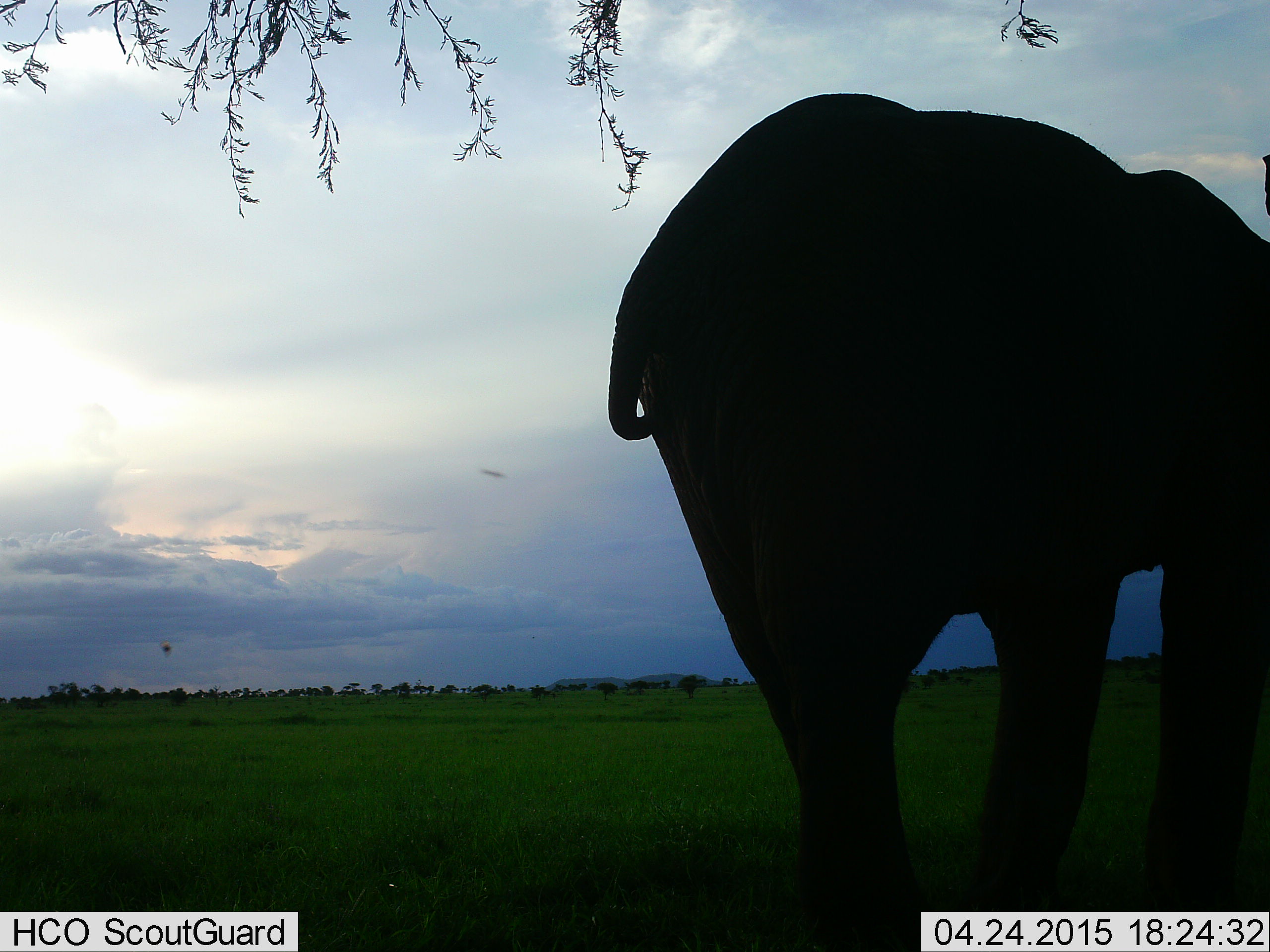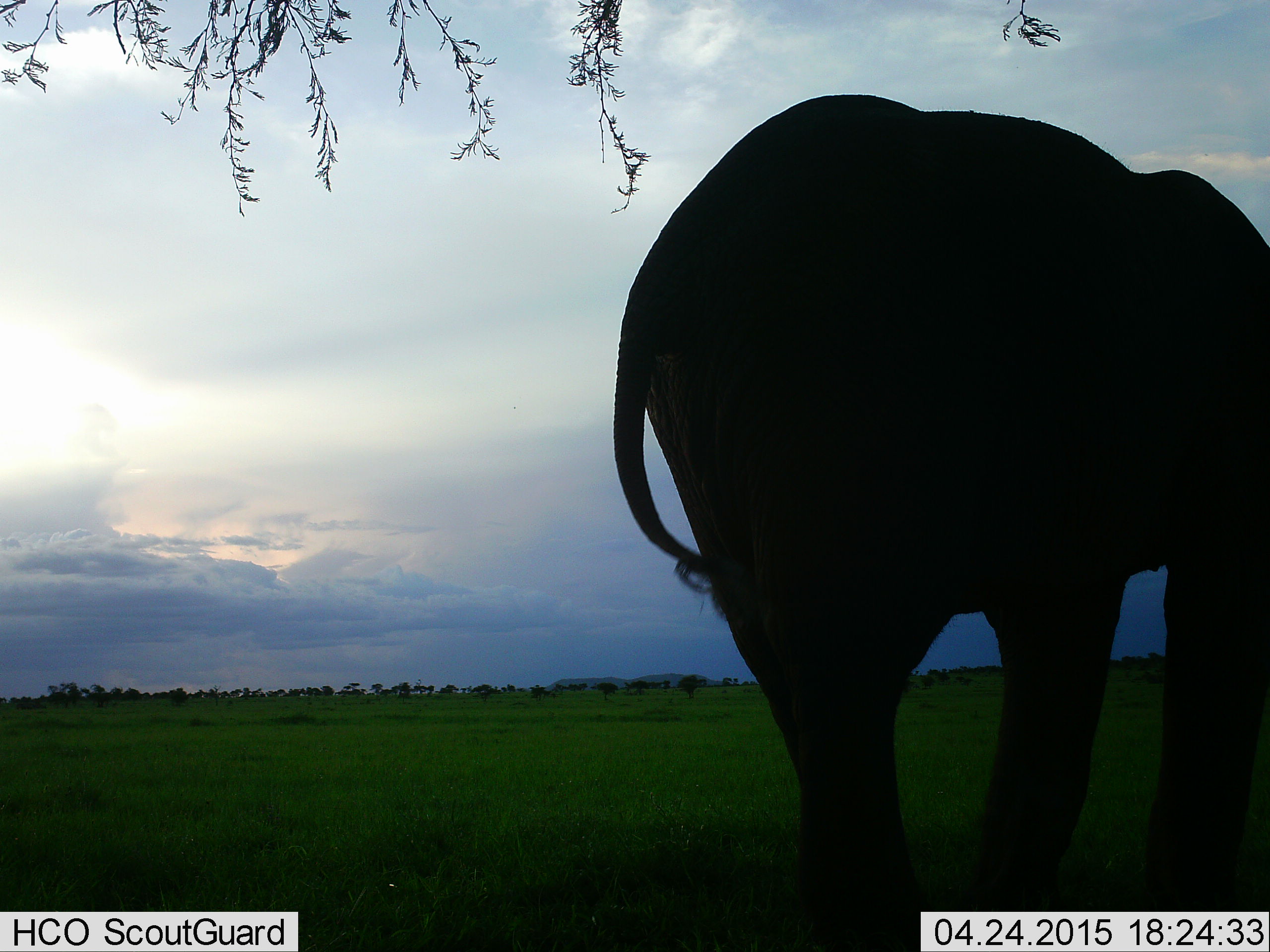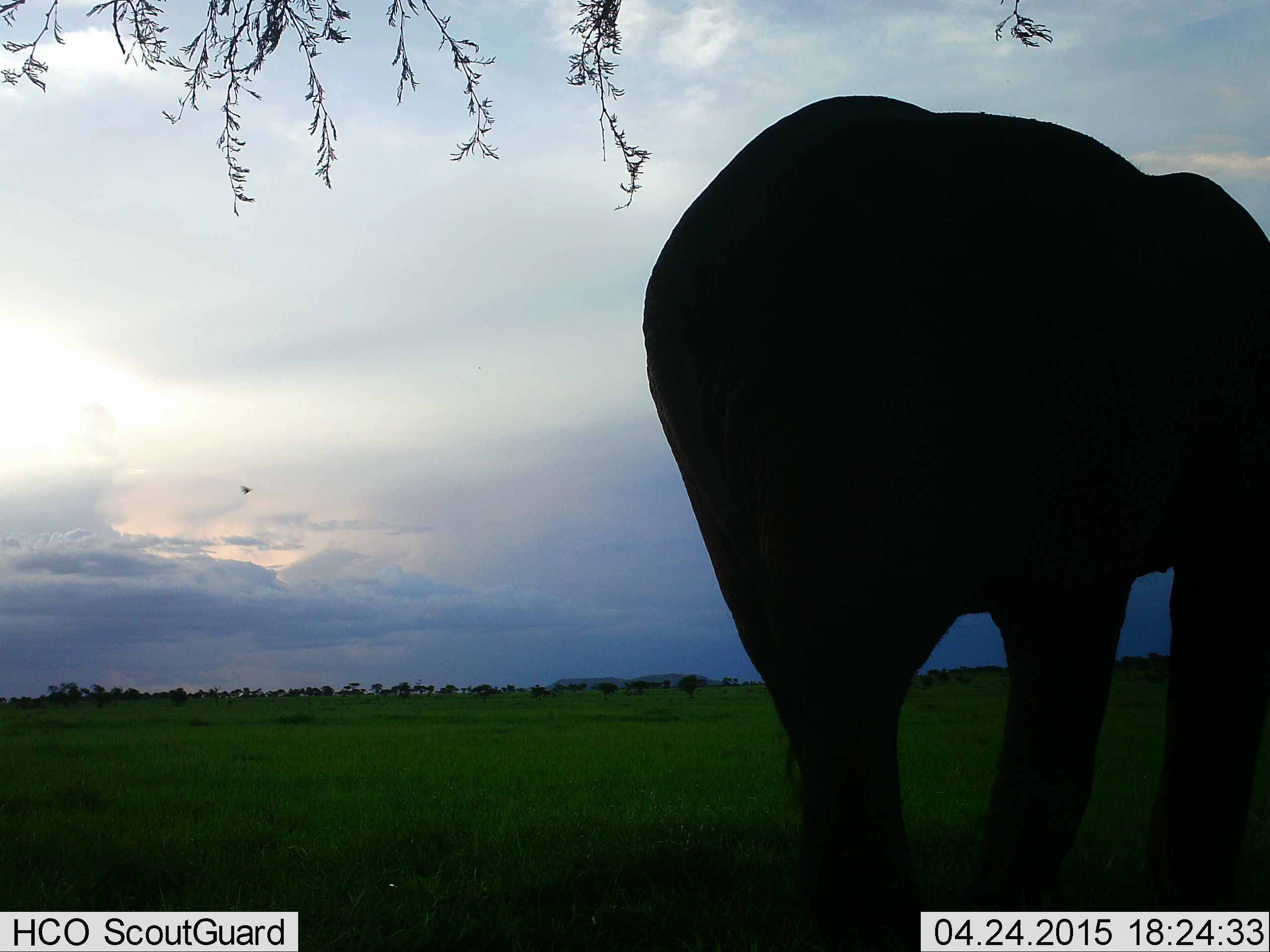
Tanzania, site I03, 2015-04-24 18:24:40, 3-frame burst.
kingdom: Animalia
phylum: Chordata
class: Mammalia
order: Proboscidea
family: Elephantidae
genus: Loxodonta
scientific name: Loxodonta africana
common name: african bush elephant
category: elephant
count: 1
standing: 93%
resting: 0%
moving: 0%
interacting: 0%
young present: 0%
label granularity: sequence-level